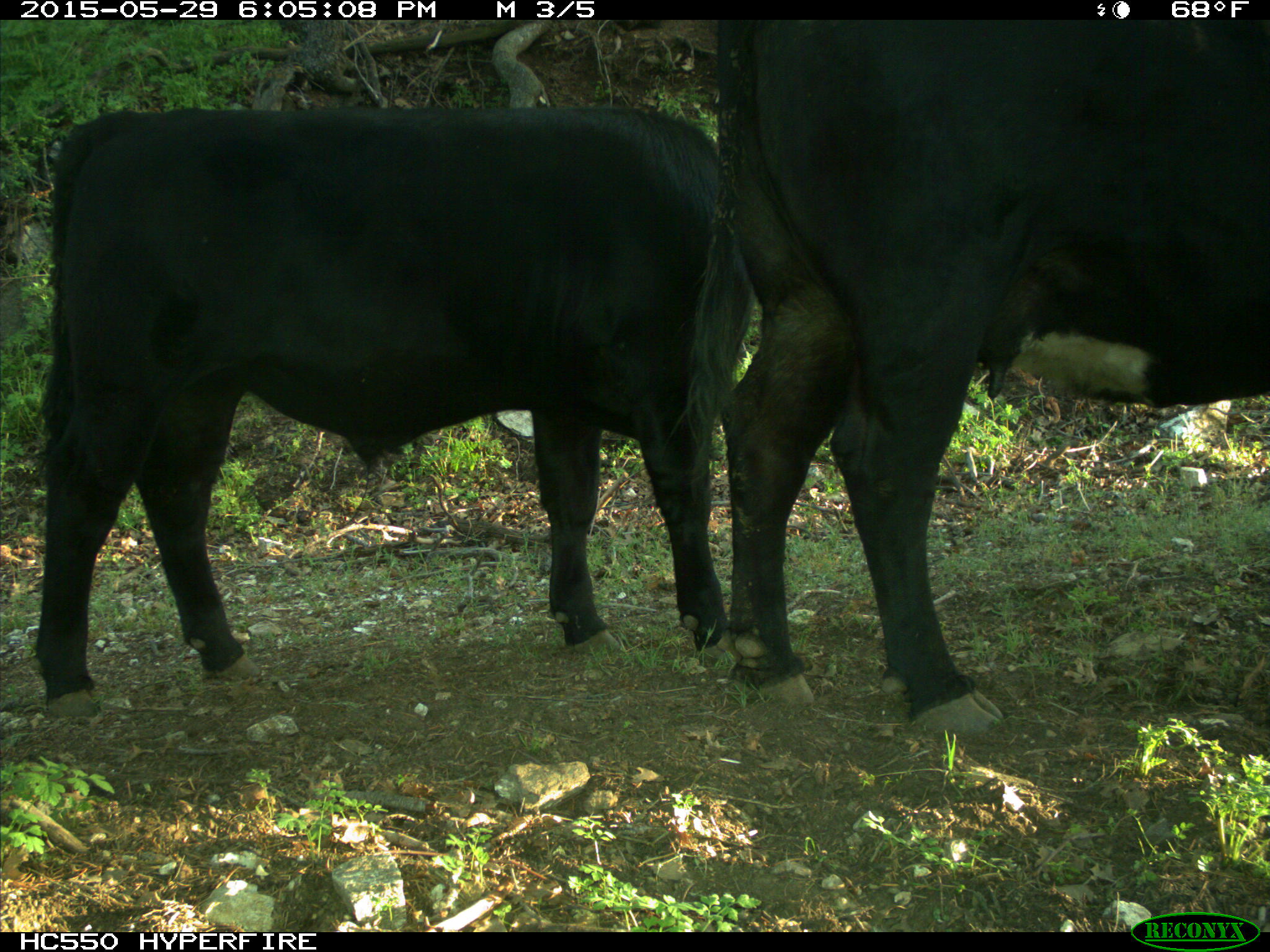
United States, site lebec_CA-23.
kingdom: Animalia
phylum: Chordata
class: Mammalia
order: Artiodactyla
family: Bovidae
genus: Bos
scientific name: Bos taurus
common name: domestic cow